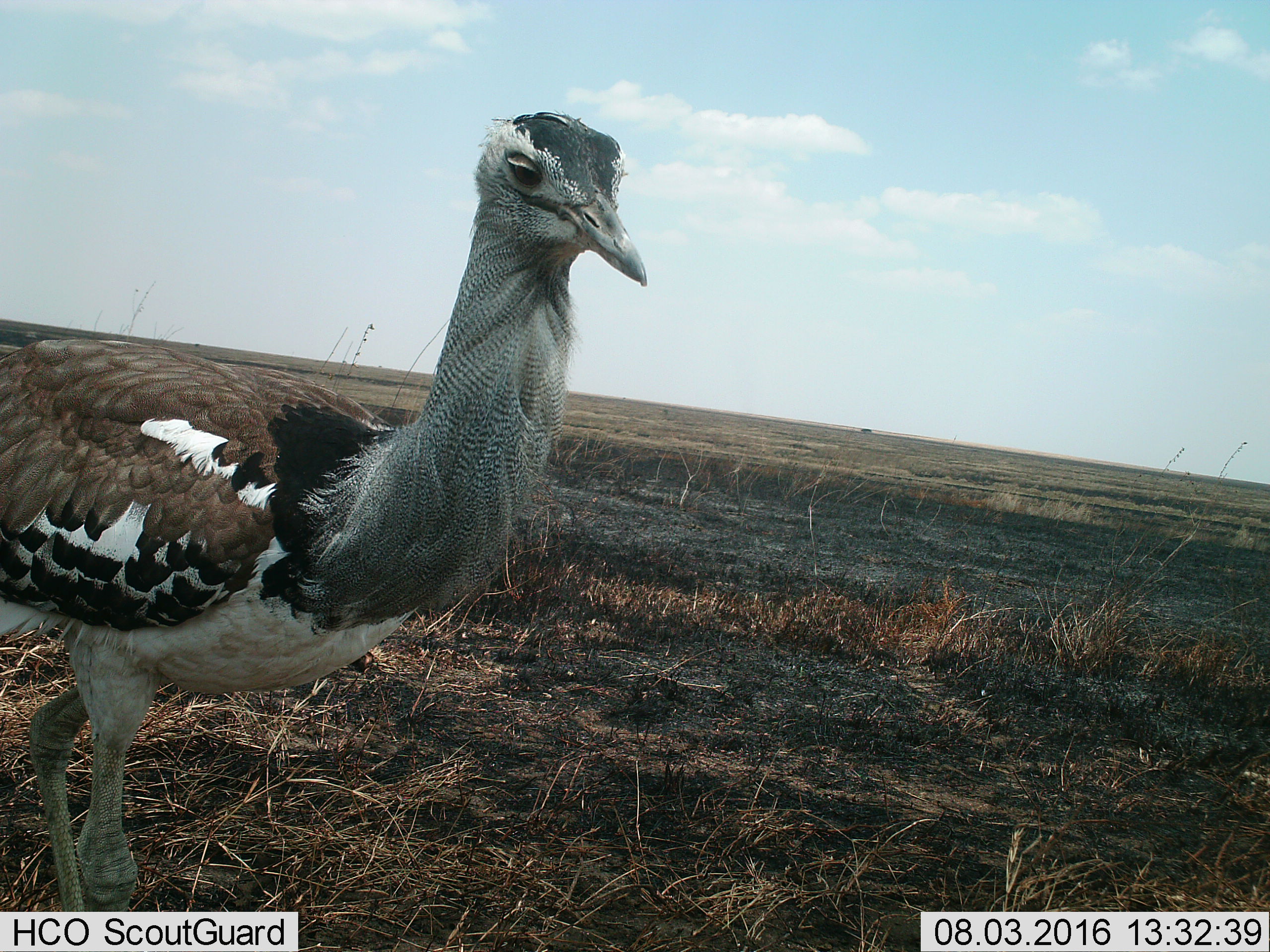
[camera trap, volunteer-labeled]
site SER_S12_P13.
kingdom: Animalia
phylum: Chordata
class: Aves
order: Otidiformes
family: Otididae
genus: Ardeotis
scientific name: Ardeotis kori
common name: kori bustard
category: bustardkori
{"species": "bustardkori (kori bustard) (Ardeotis kori)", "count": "1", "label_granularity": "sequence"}